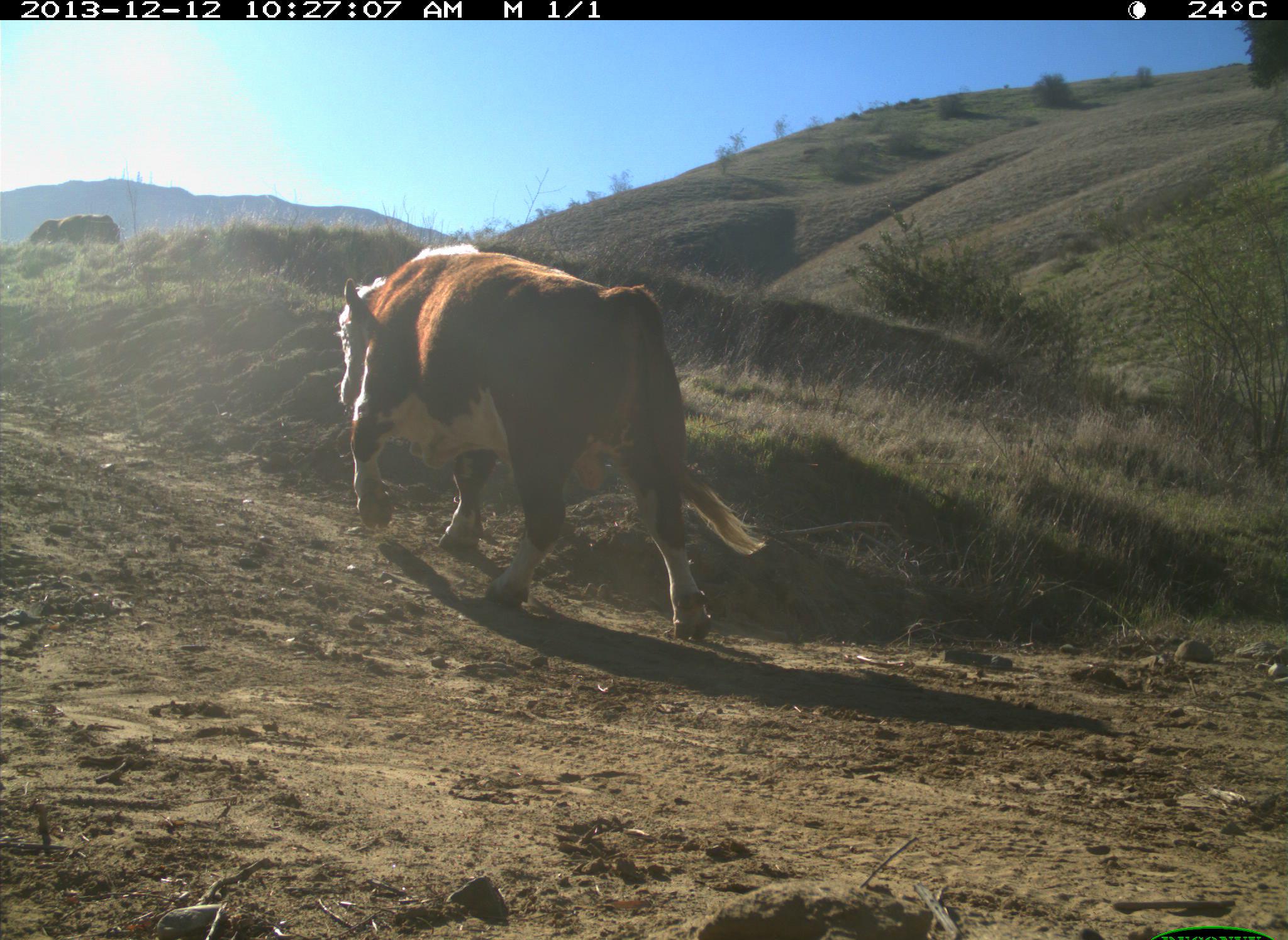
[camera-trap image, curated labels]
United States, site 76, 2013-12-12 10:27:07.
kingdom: Animalia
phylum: Chordata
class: Mammalia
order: Artiodactyla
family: Bovidae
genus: Bos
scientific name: Bos taurus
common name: cow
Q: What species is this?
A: Cow (Bos taurus).